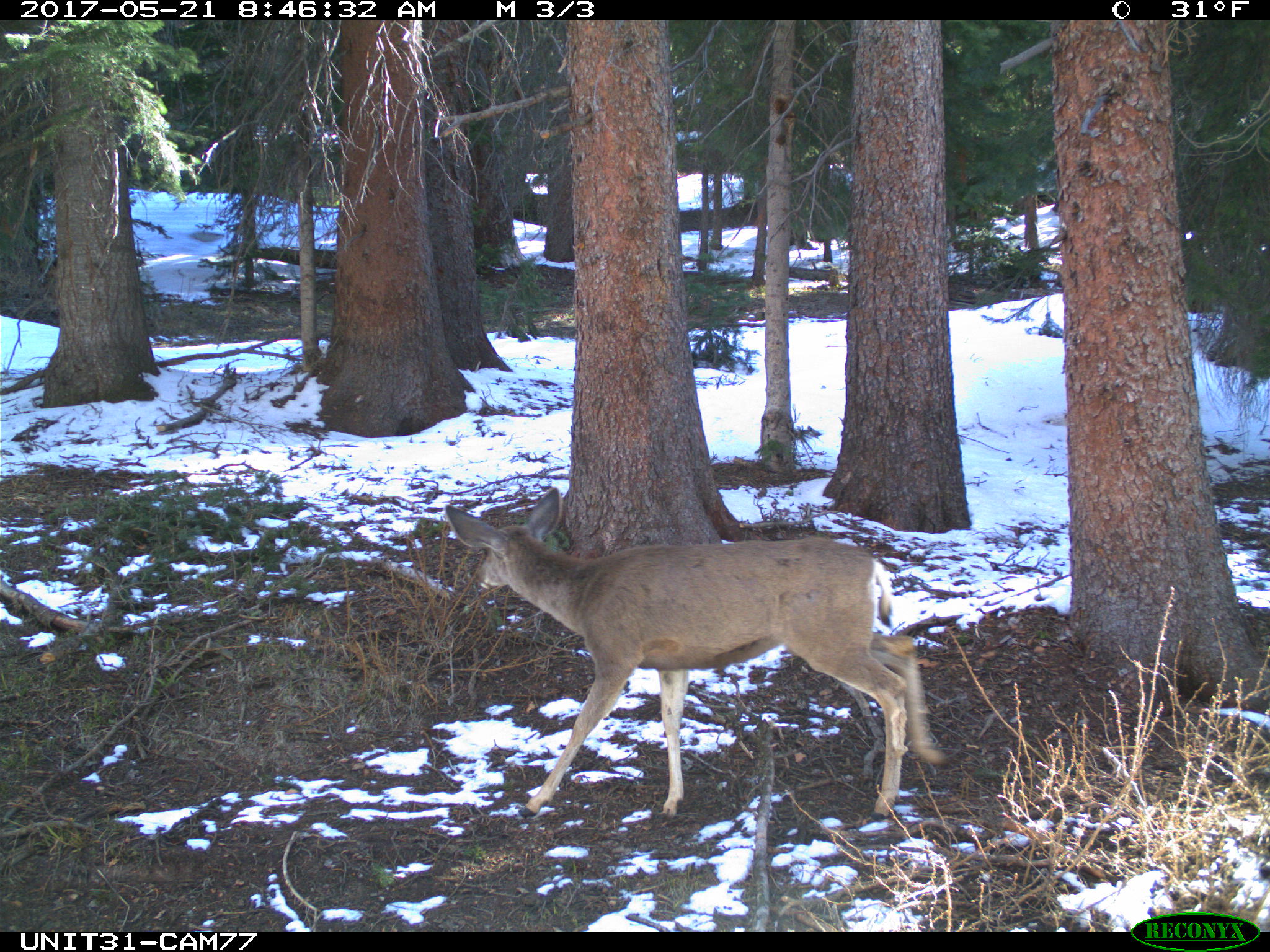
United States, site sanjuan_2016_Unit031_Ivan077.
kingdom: Animalia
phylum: Chordata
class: Mammalia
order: Artiodactyla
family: Cervidae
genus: Odocoileus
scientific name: Odocoileus hemionus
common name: mule deer